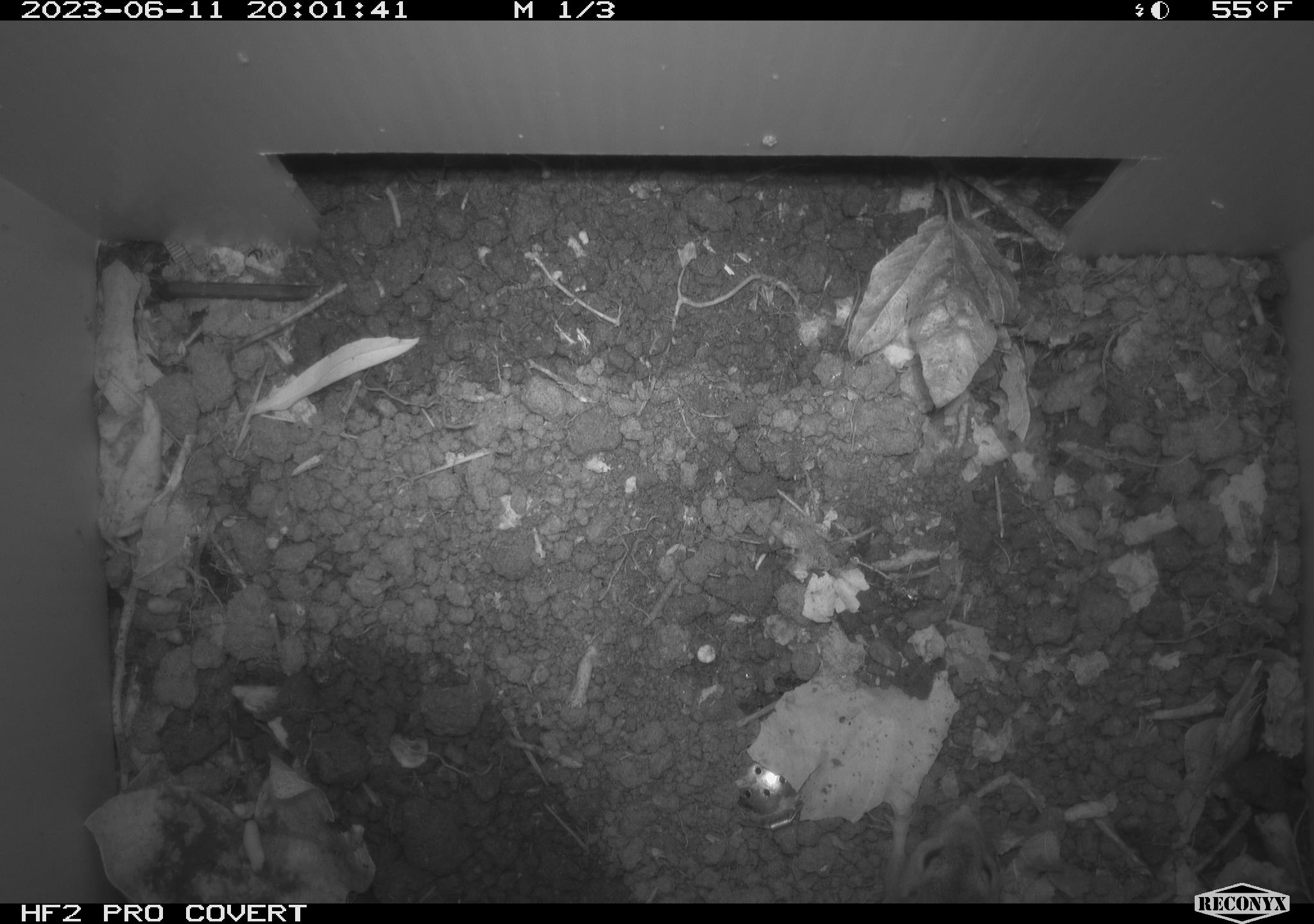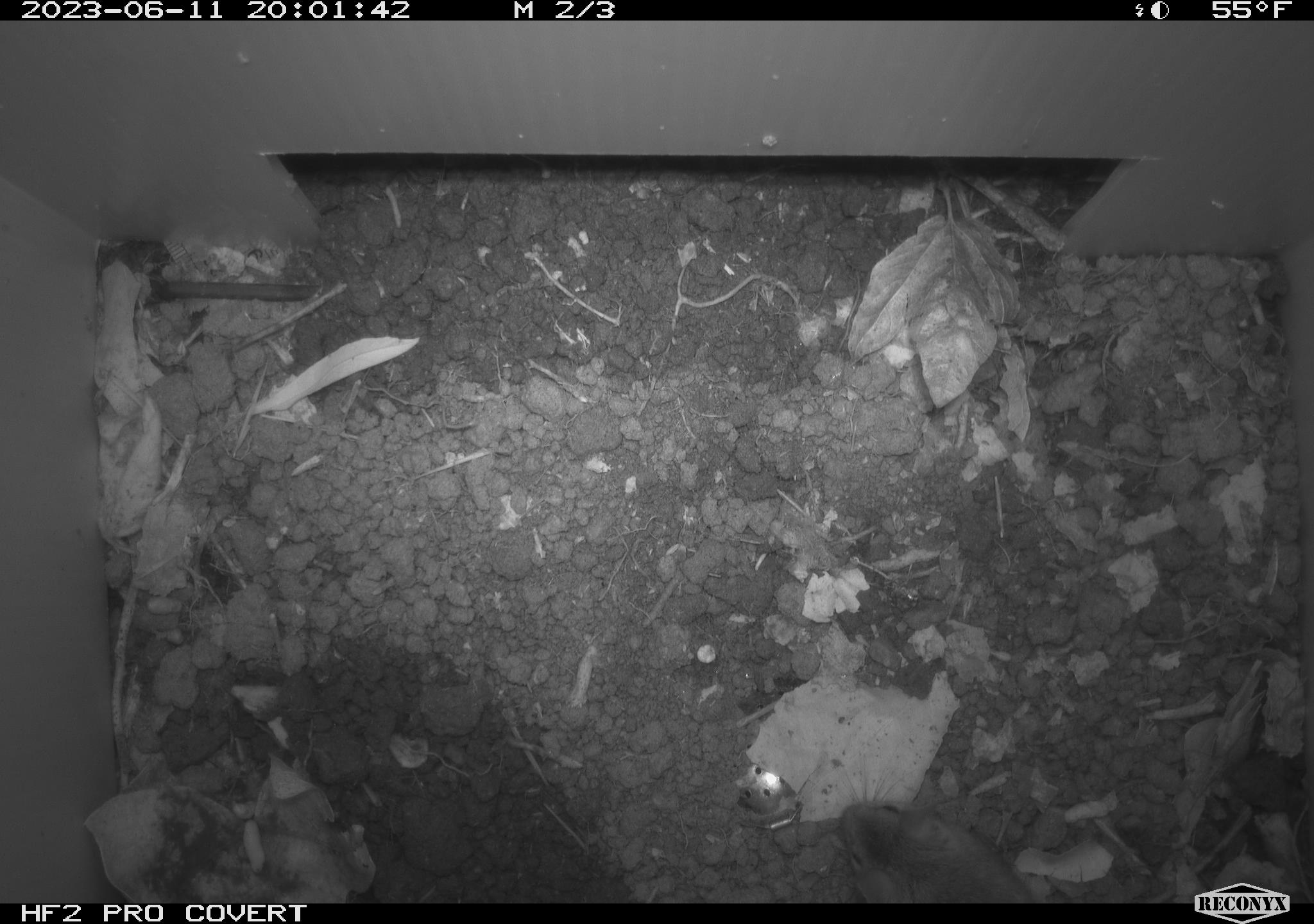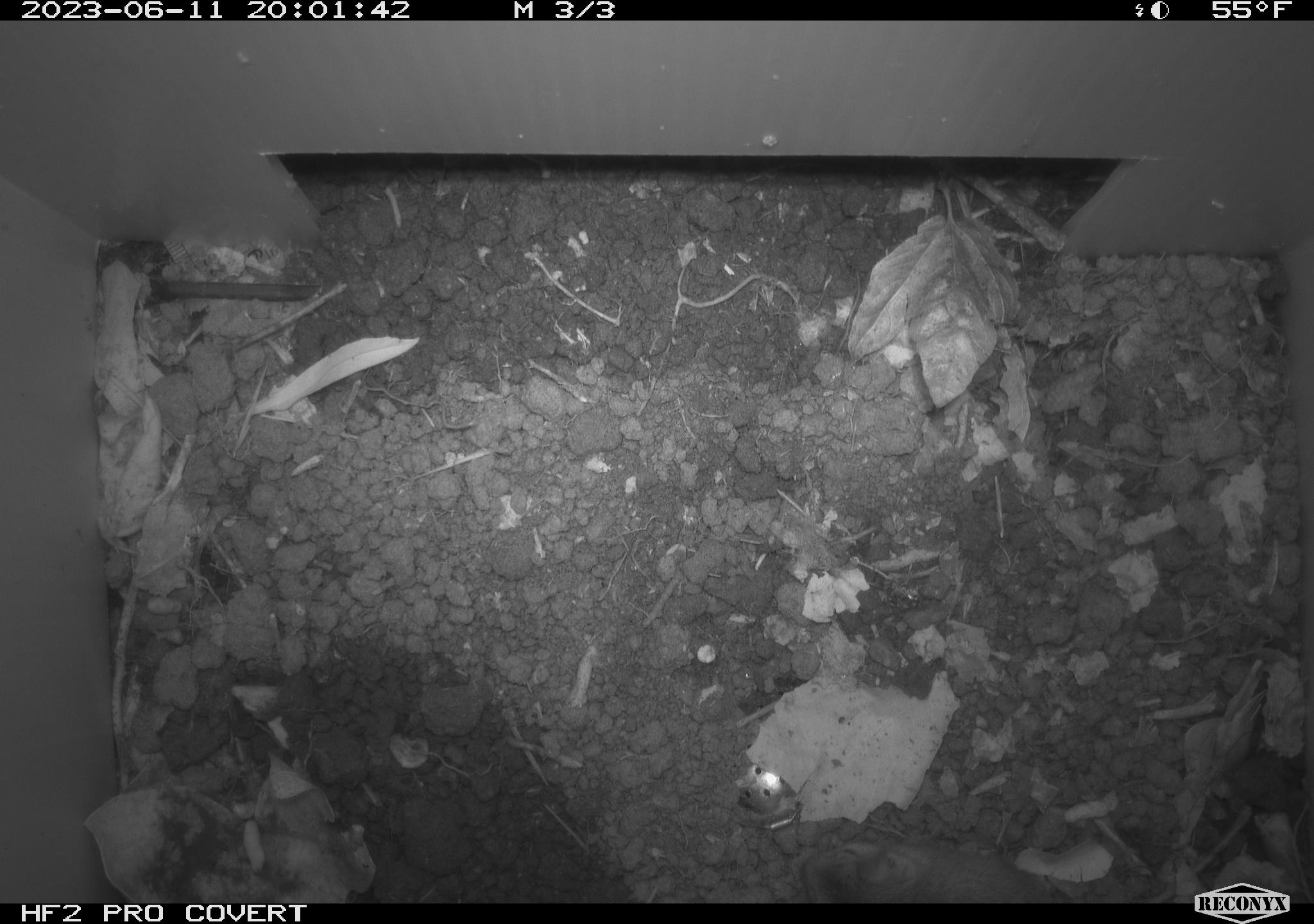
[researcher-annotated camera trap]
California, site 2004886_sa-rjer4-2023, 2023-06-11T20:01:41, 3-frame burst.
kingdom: Animalia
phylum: Chordata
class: Mammalia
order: Rodentia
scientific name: Rodentia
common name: mouse species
Mouse species (Rodentia).